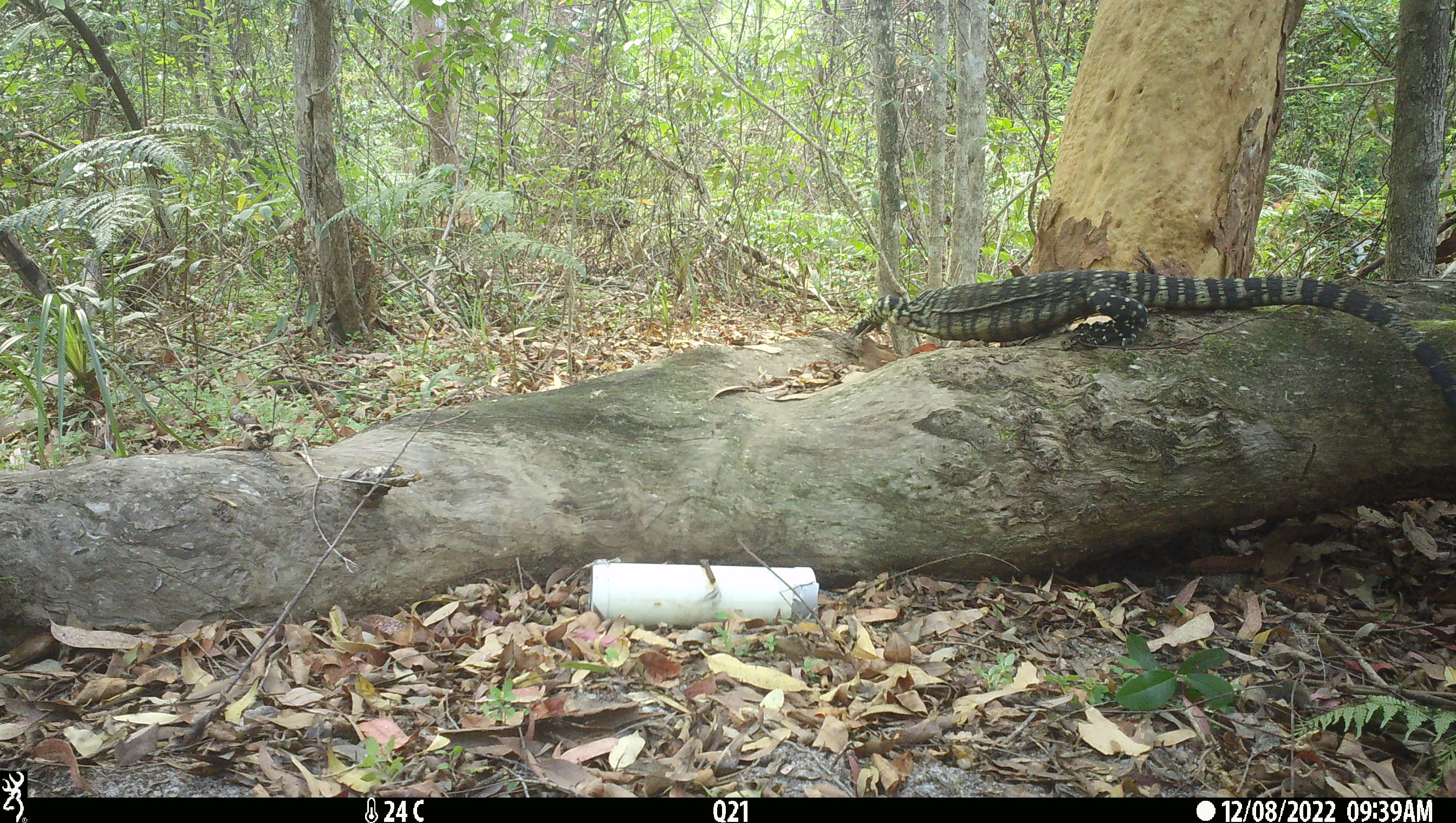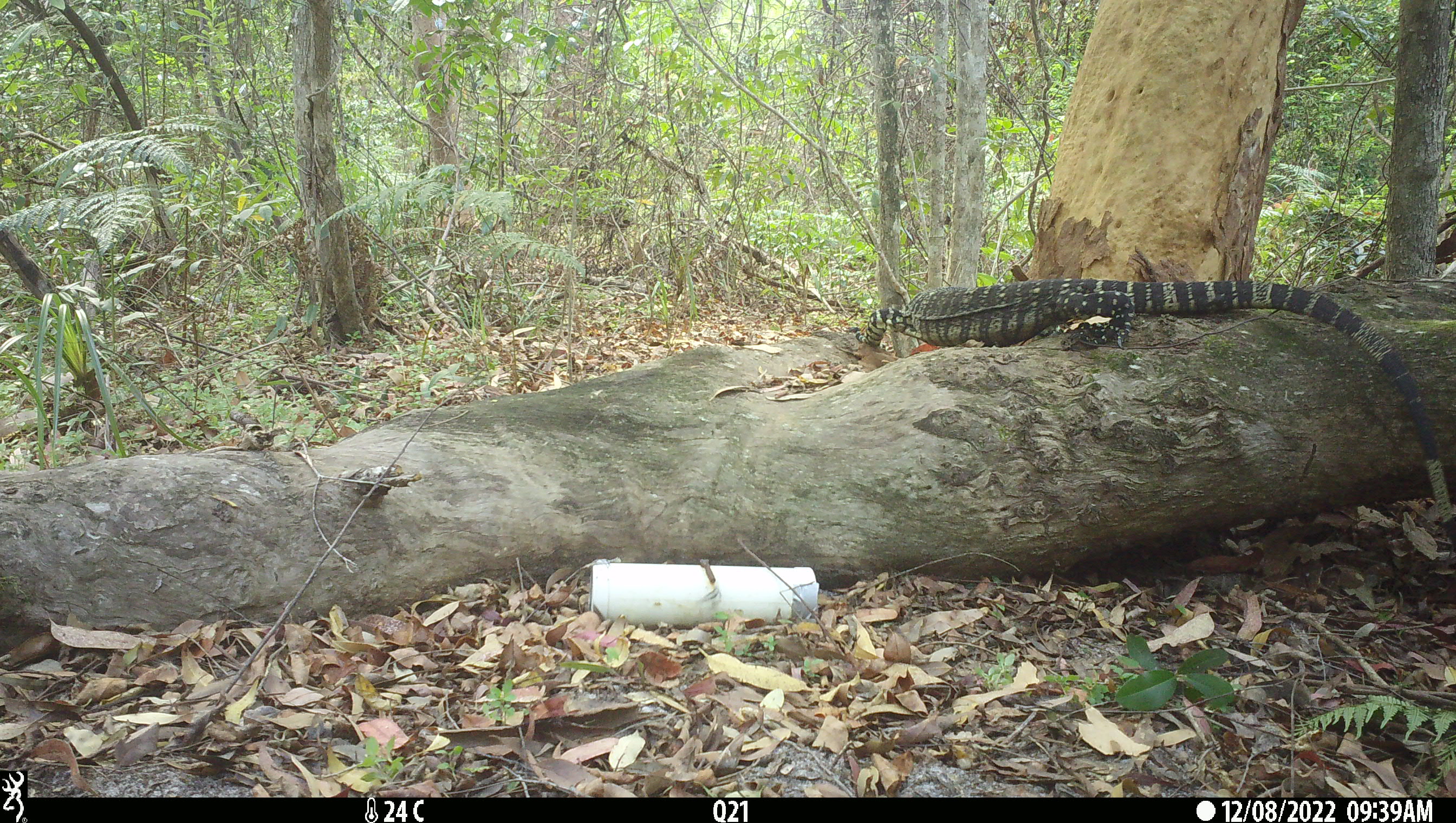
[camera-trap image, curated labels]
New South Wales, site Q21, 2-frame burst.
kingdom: Animalia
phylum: Chordata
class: Reptilia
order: Squamata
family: Varanidae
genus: Varanus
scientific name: Varanus varius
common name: lace monitor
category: goanna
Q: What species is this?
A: Goanna (lace monitor) (Varanus varius).